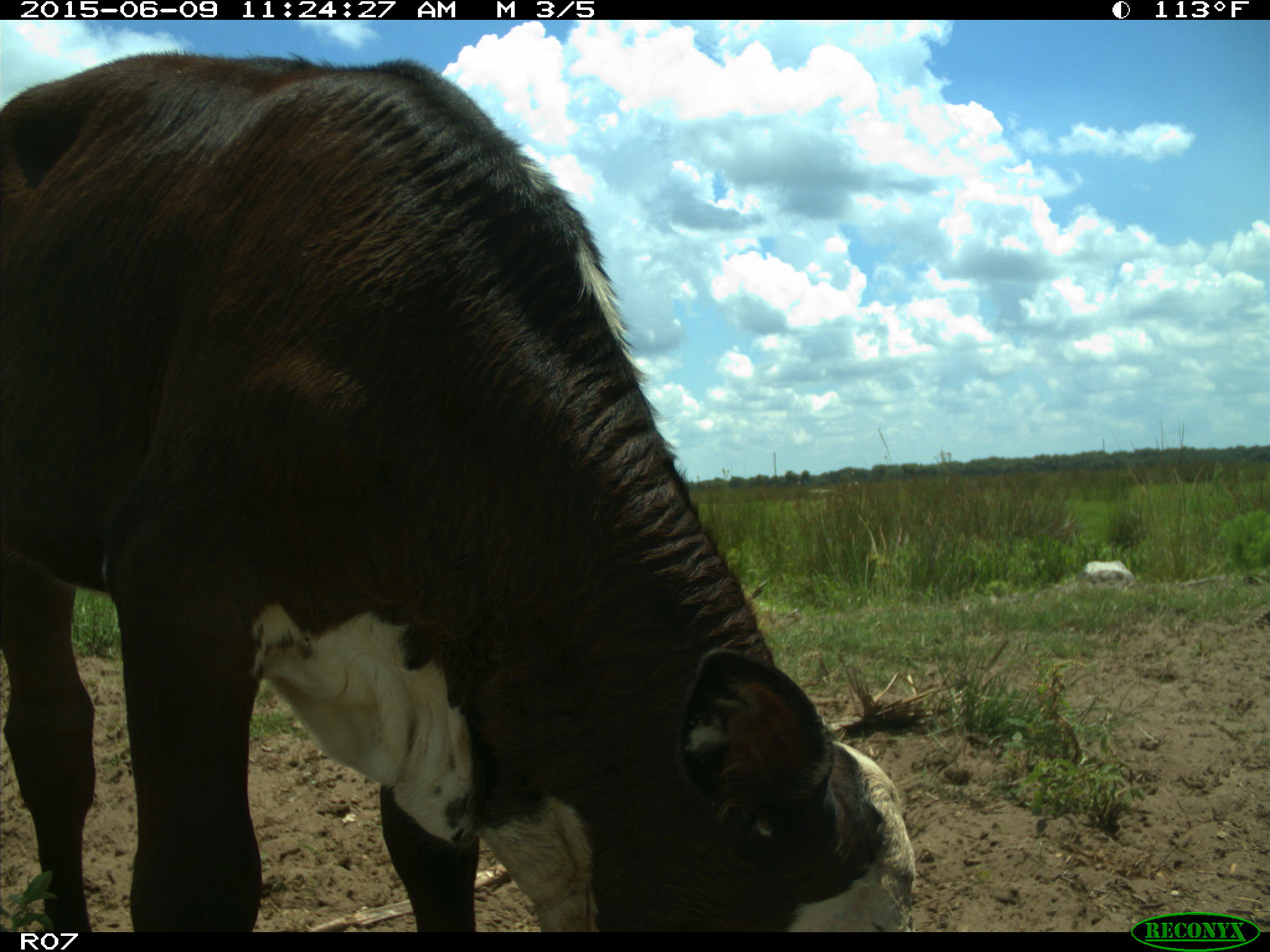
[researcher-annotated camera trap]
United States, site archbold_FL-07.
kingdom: Animalia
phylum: Chordata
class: Mammalia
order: Artiodactyla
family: Bovidae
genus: Bos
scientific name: Bos taurus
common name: domestic cow